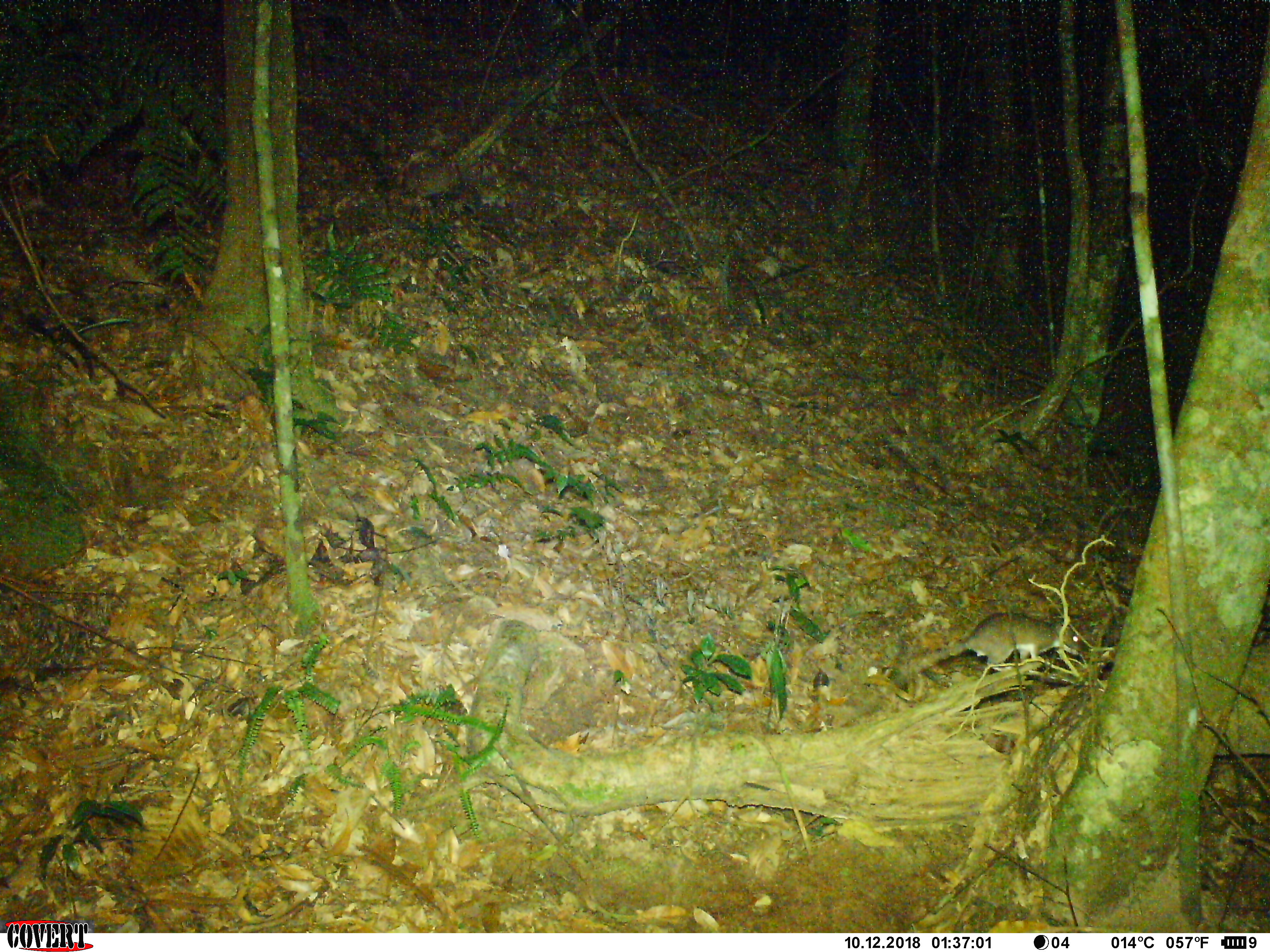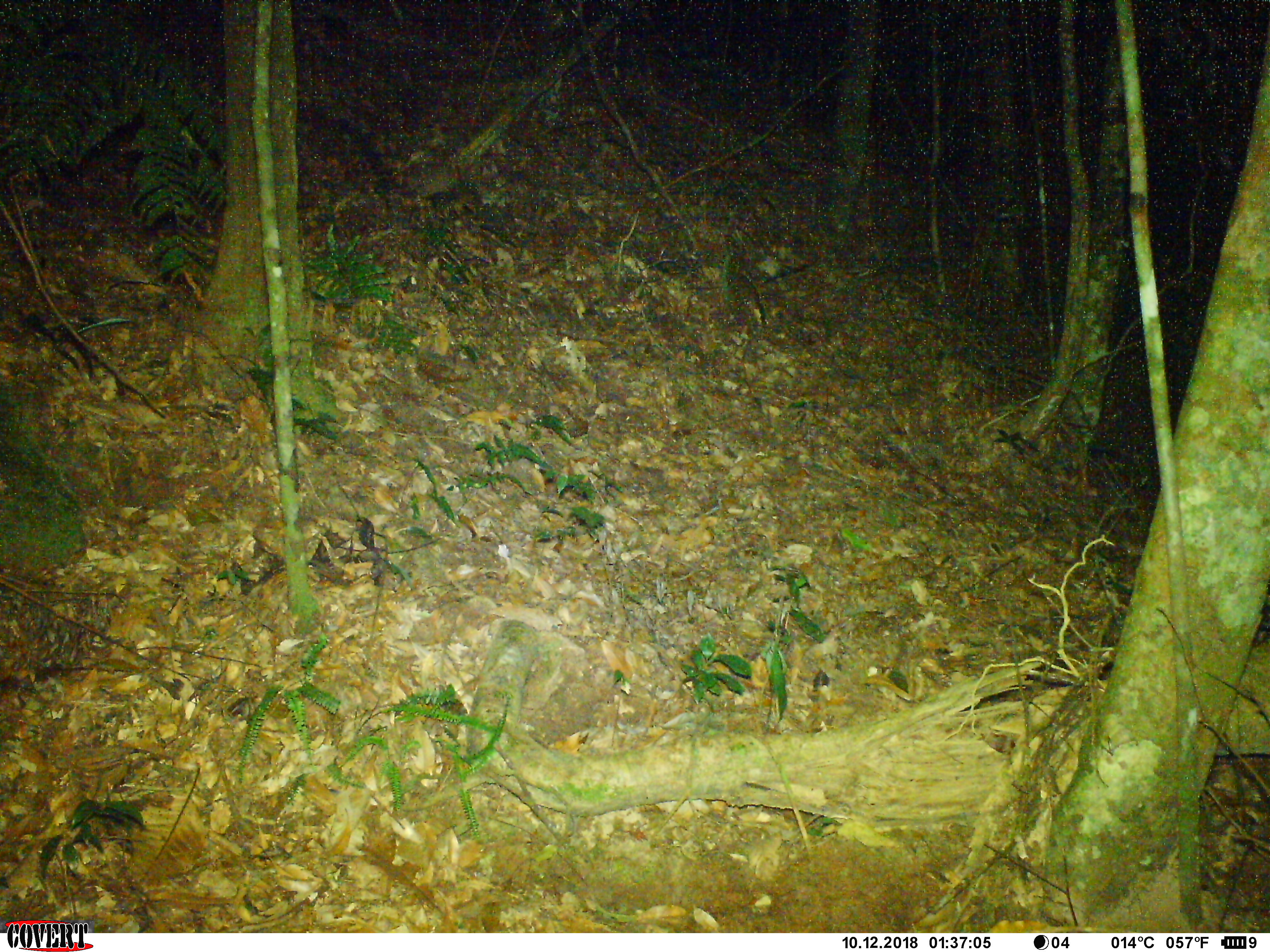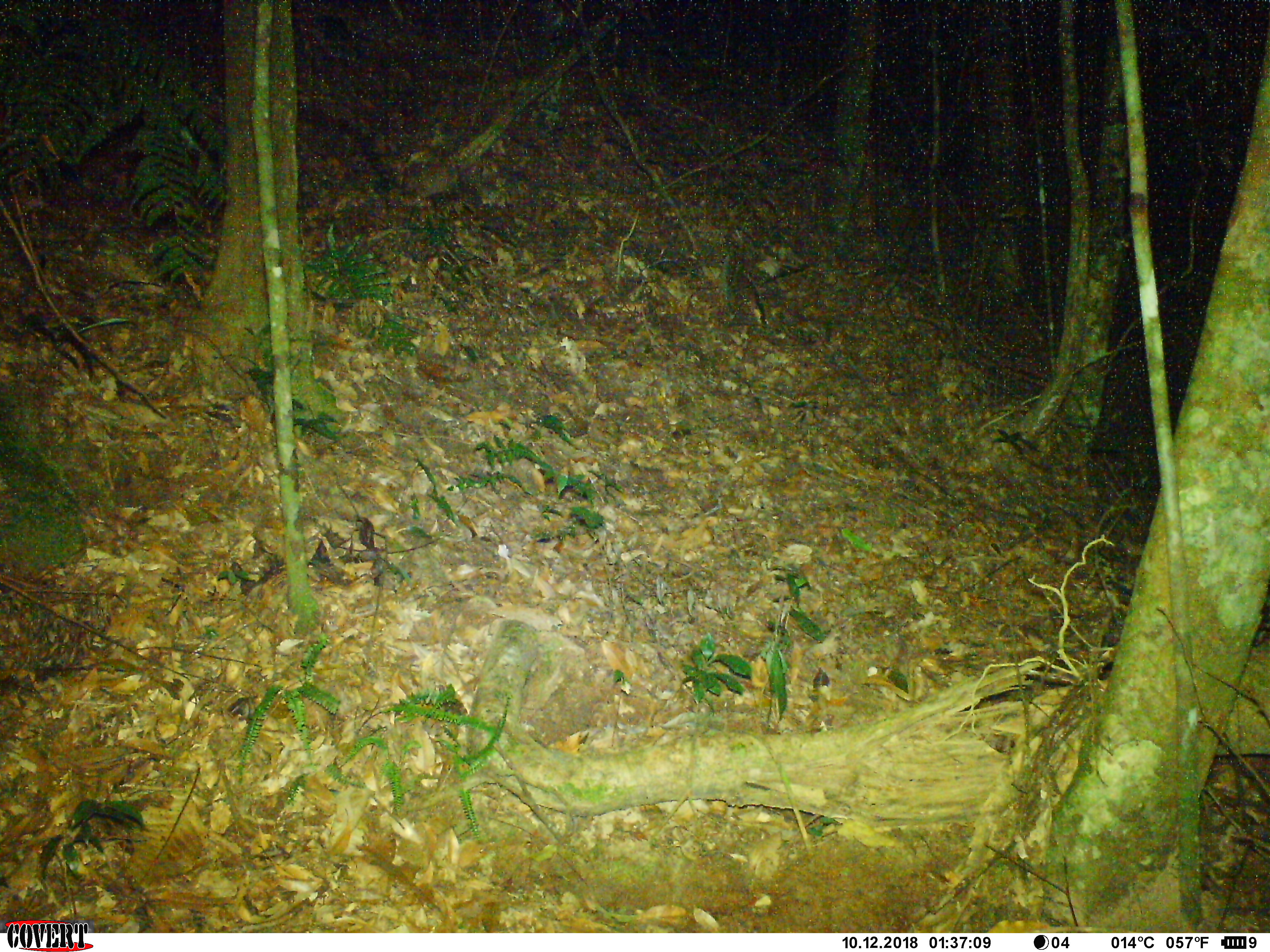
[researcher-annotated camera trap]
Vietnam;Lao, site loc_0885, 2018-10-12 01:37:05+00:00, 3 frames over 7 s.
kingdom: Animalia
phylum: Chordata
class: Mammalia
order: Rodentia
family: Muridae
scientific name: Muridae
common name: old-world mice and rats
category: unidentified murid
Unidentified murid (old-world mice and rats) (Muridae). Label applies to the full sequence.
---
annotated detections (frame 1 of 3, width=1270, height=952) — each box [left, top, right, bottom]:
unidentified murid: [829, 608, 1084, 731]